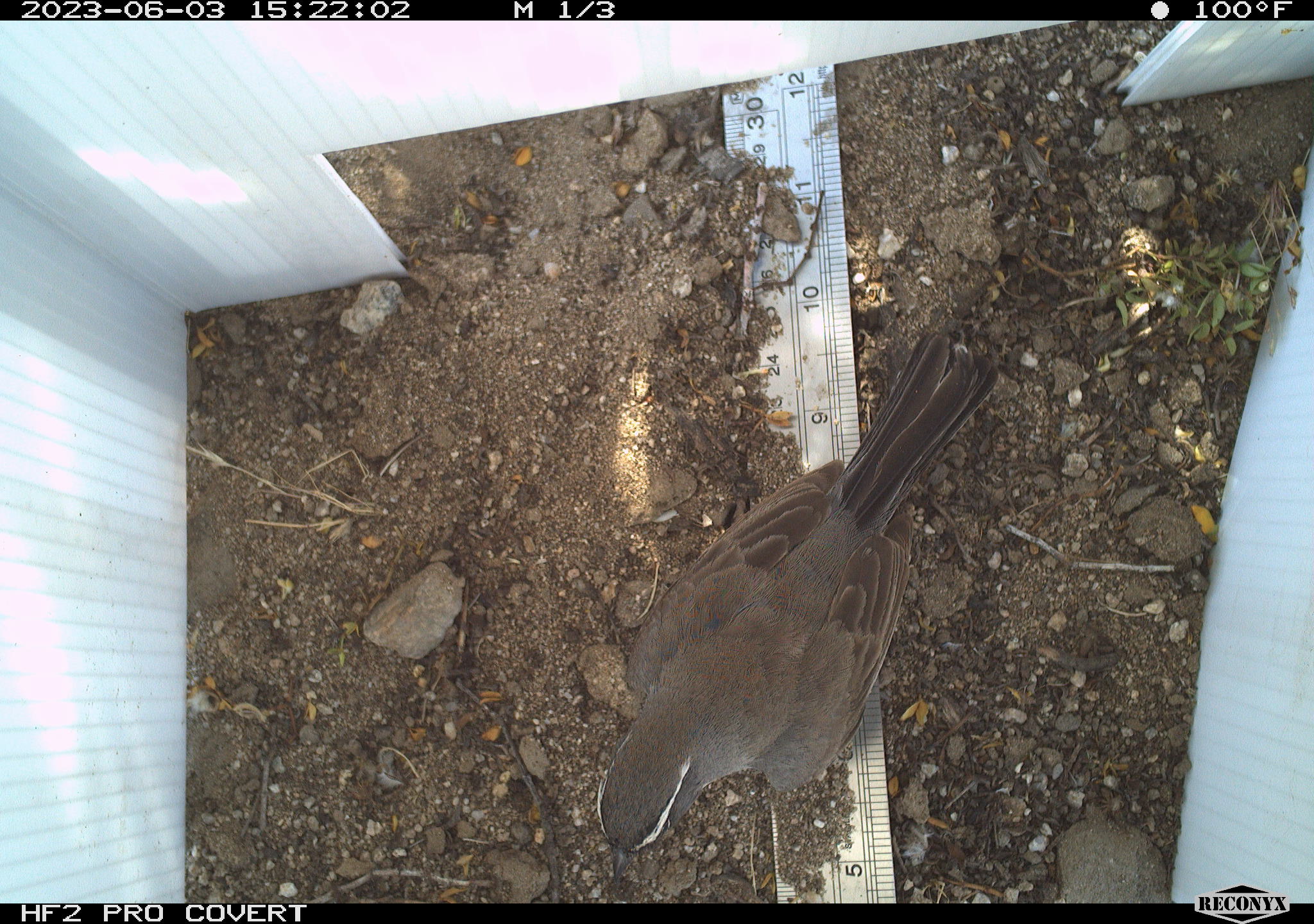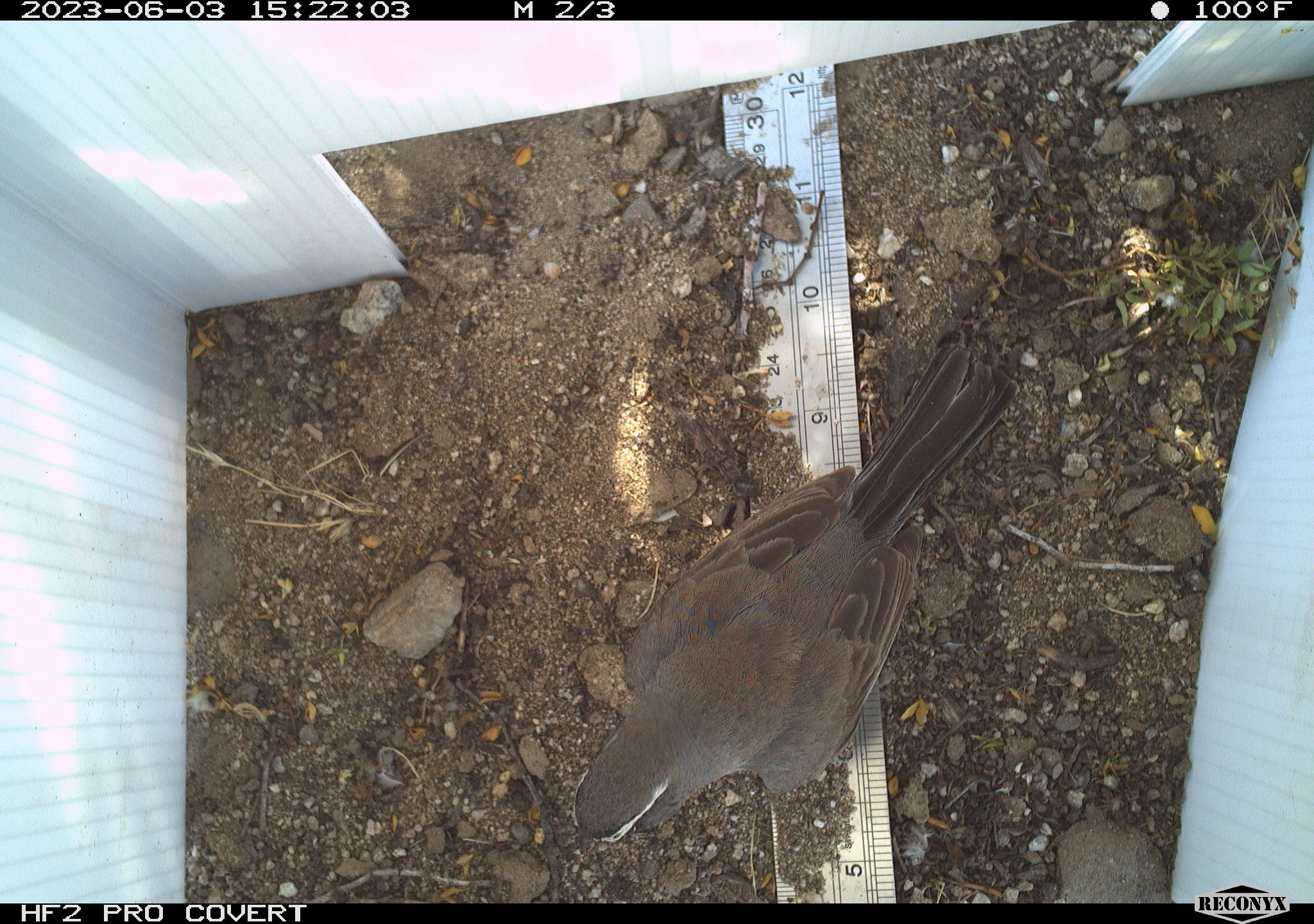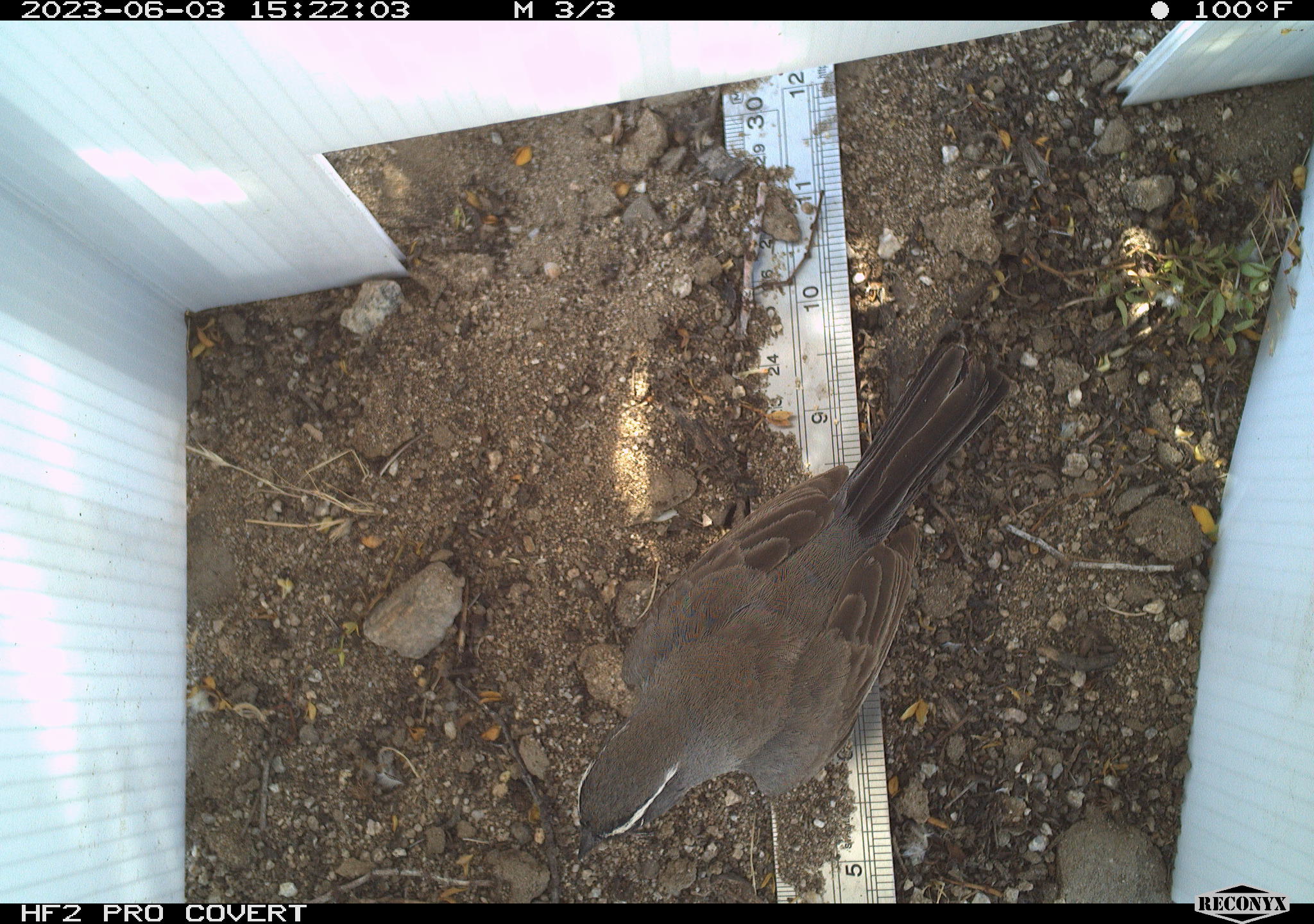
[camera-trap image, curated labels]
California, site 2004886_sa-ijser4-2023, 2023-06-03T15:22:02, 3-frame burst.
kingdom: Animalia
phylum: Chordata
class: Aves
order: Passeriformes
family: Passerellidae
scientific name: Passerellidae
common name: new world sparrows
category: passerellidae family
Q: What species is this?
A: Passerellidae family (new world sparrows) (Passerellidae).